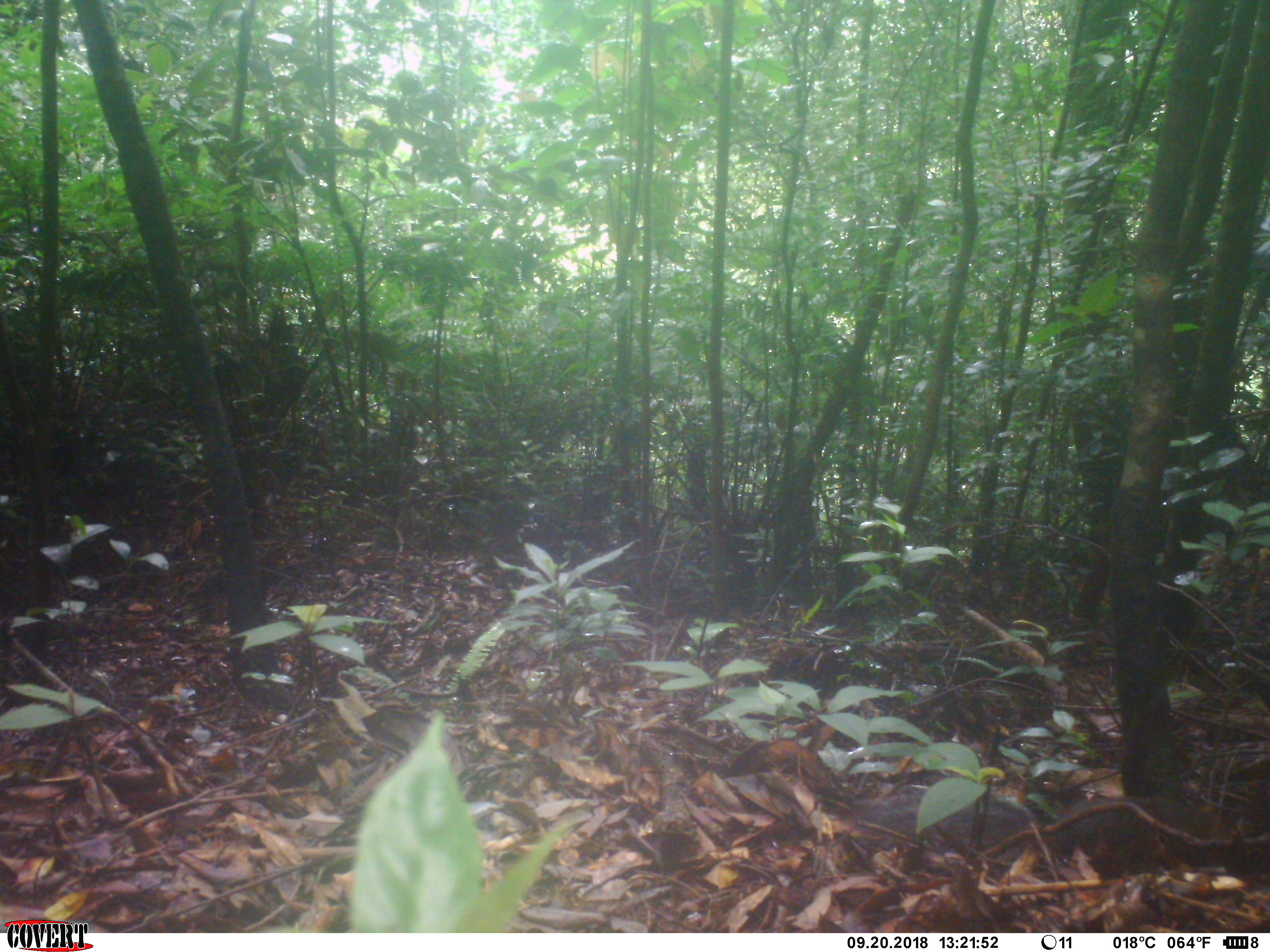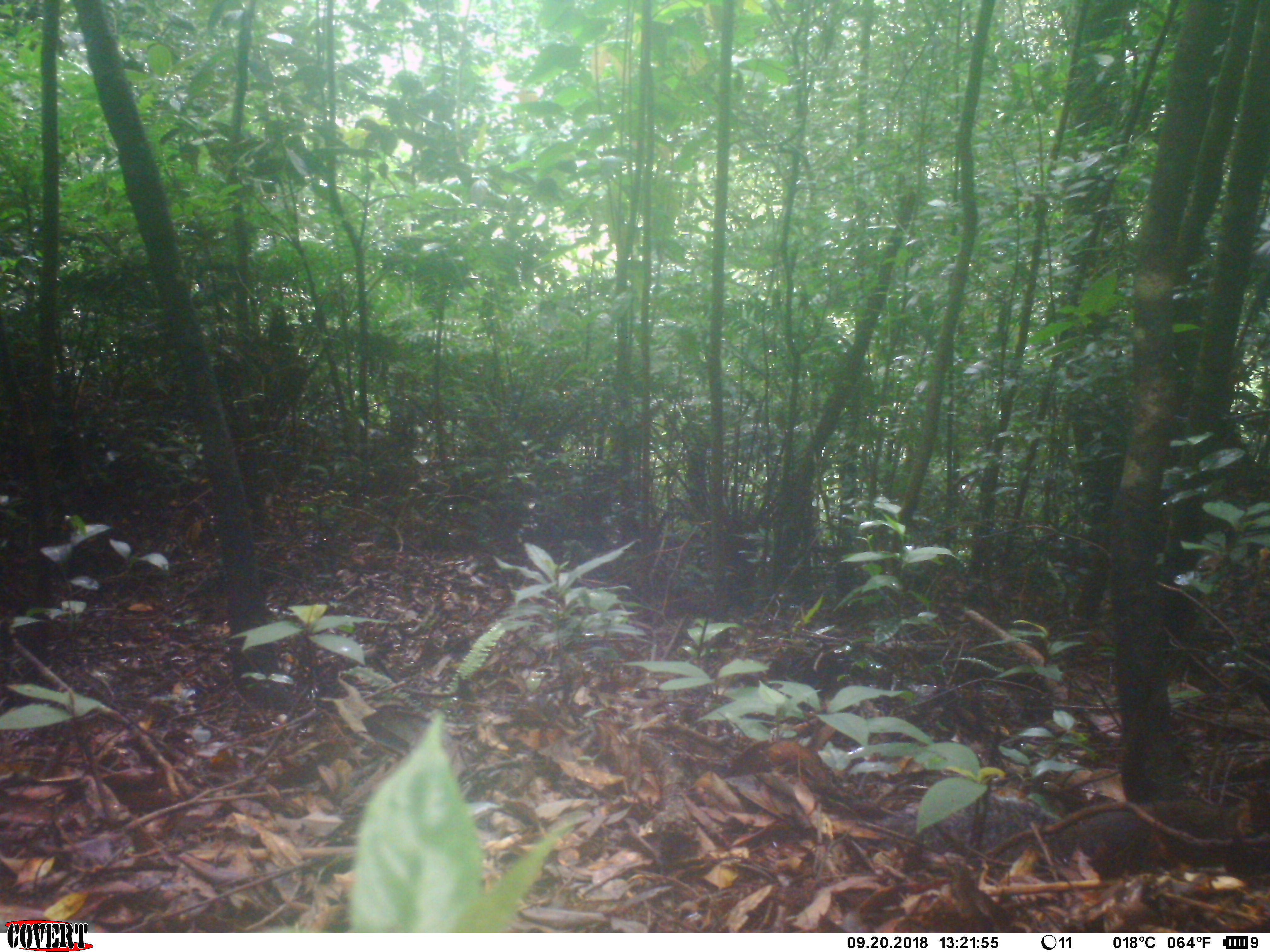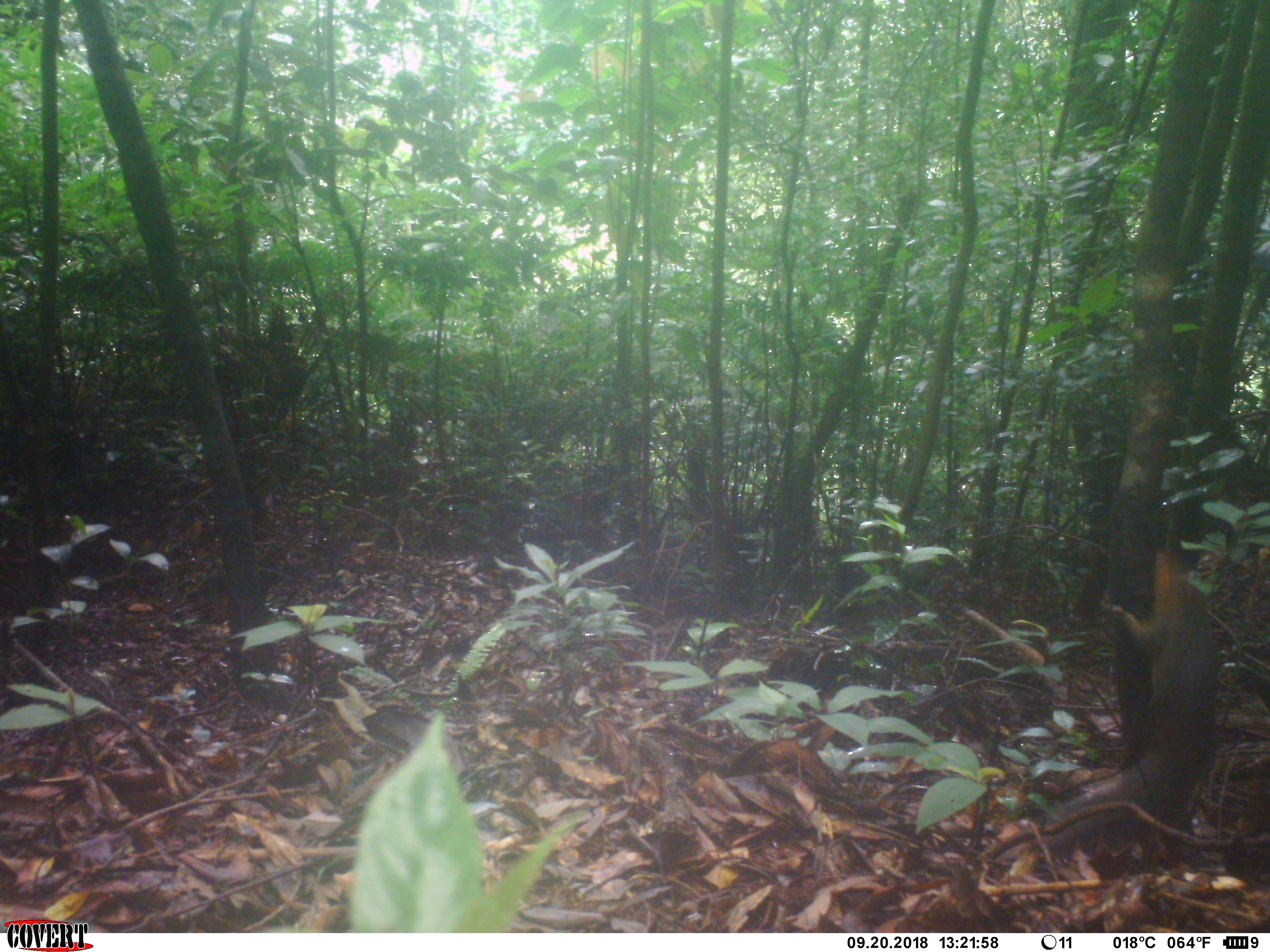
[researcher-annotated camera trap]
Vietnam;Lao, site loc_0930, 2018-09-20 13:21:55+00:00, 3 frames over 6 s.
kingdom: Animalia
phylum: Chordata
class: Mammalia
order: Rodentia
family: Sciuridae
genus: Dremomys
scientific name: Dremomys rufigenis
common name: red-cheeked squirrel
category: red cheeked squirrel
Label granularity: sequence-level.